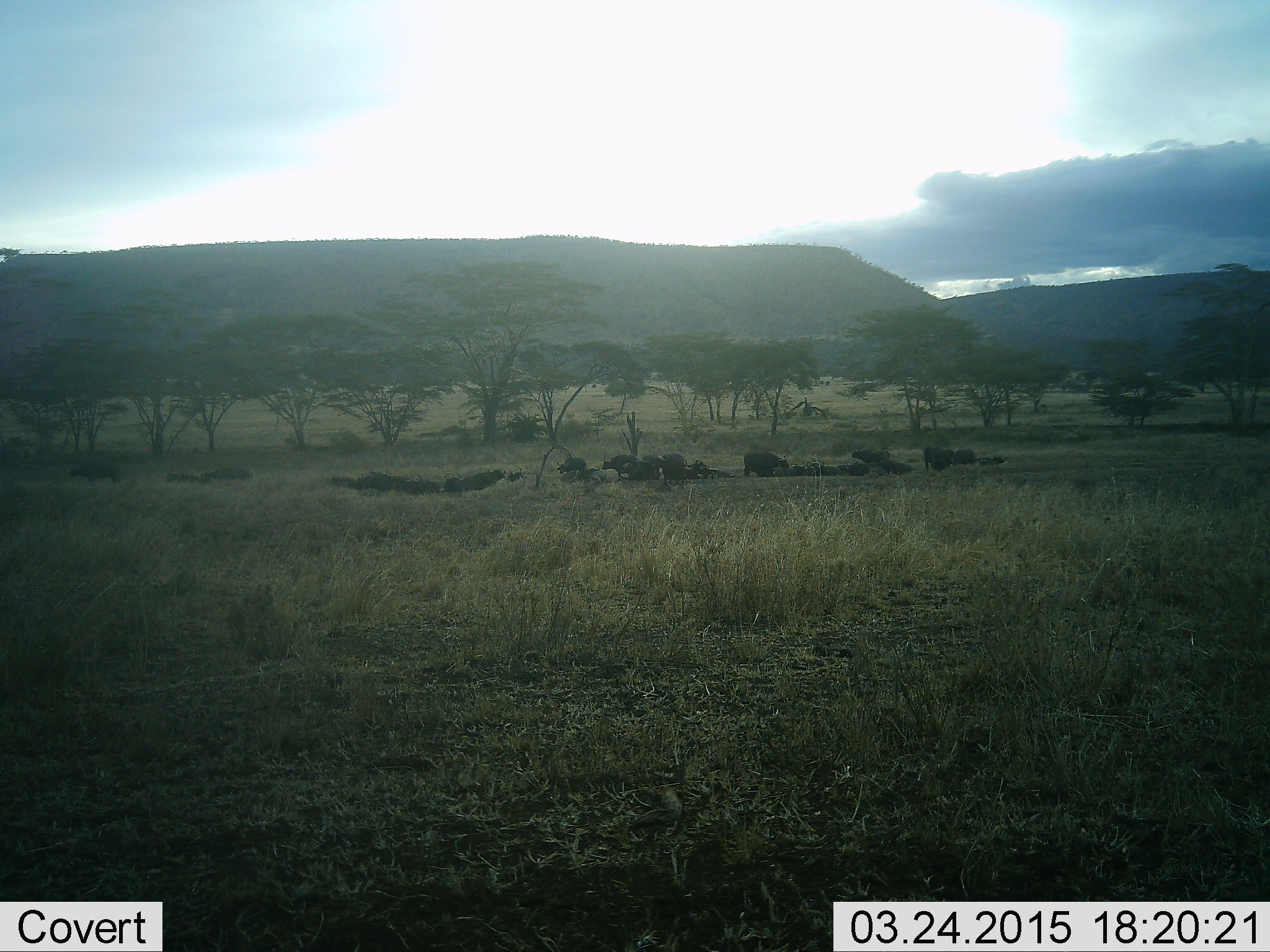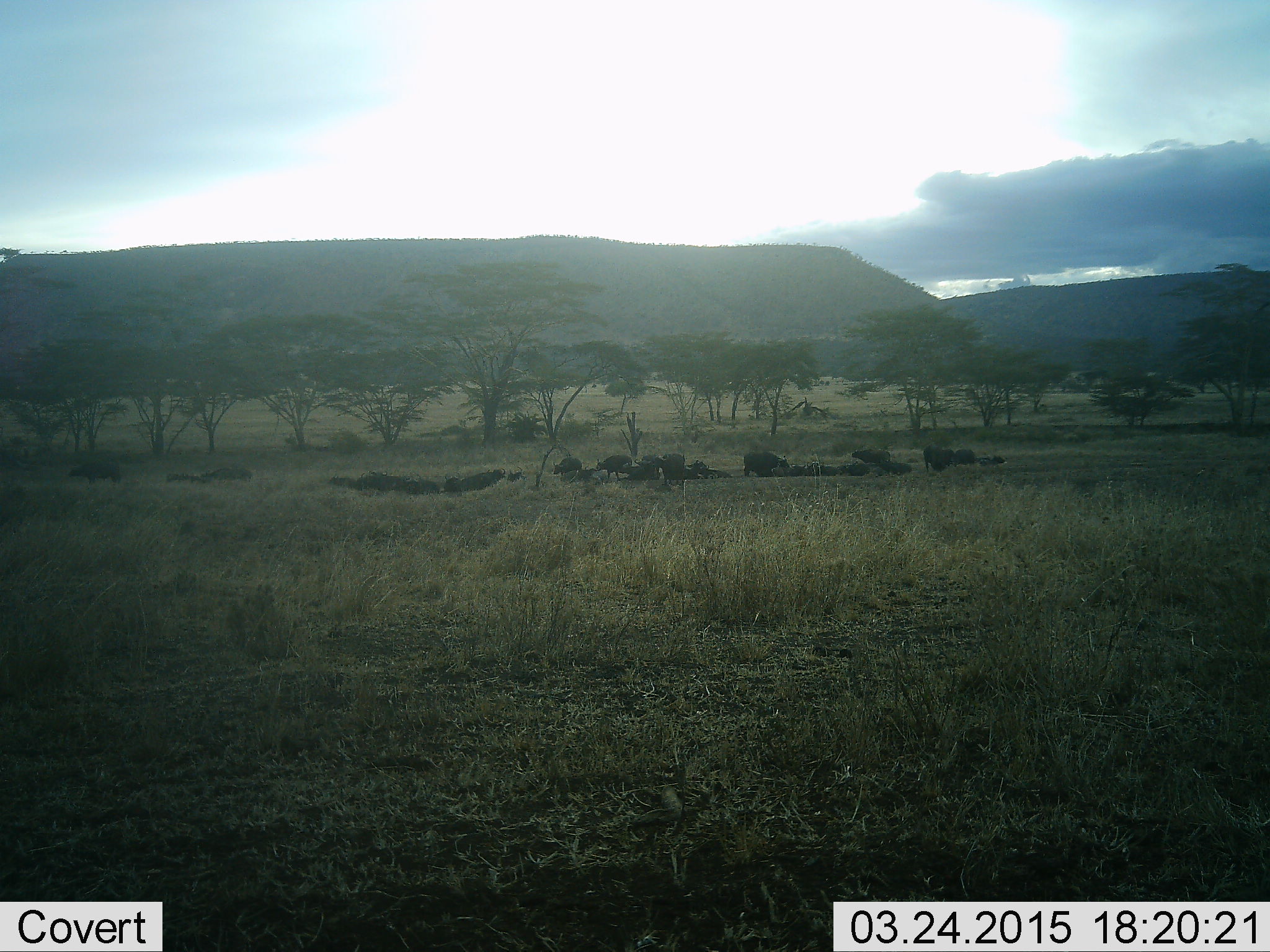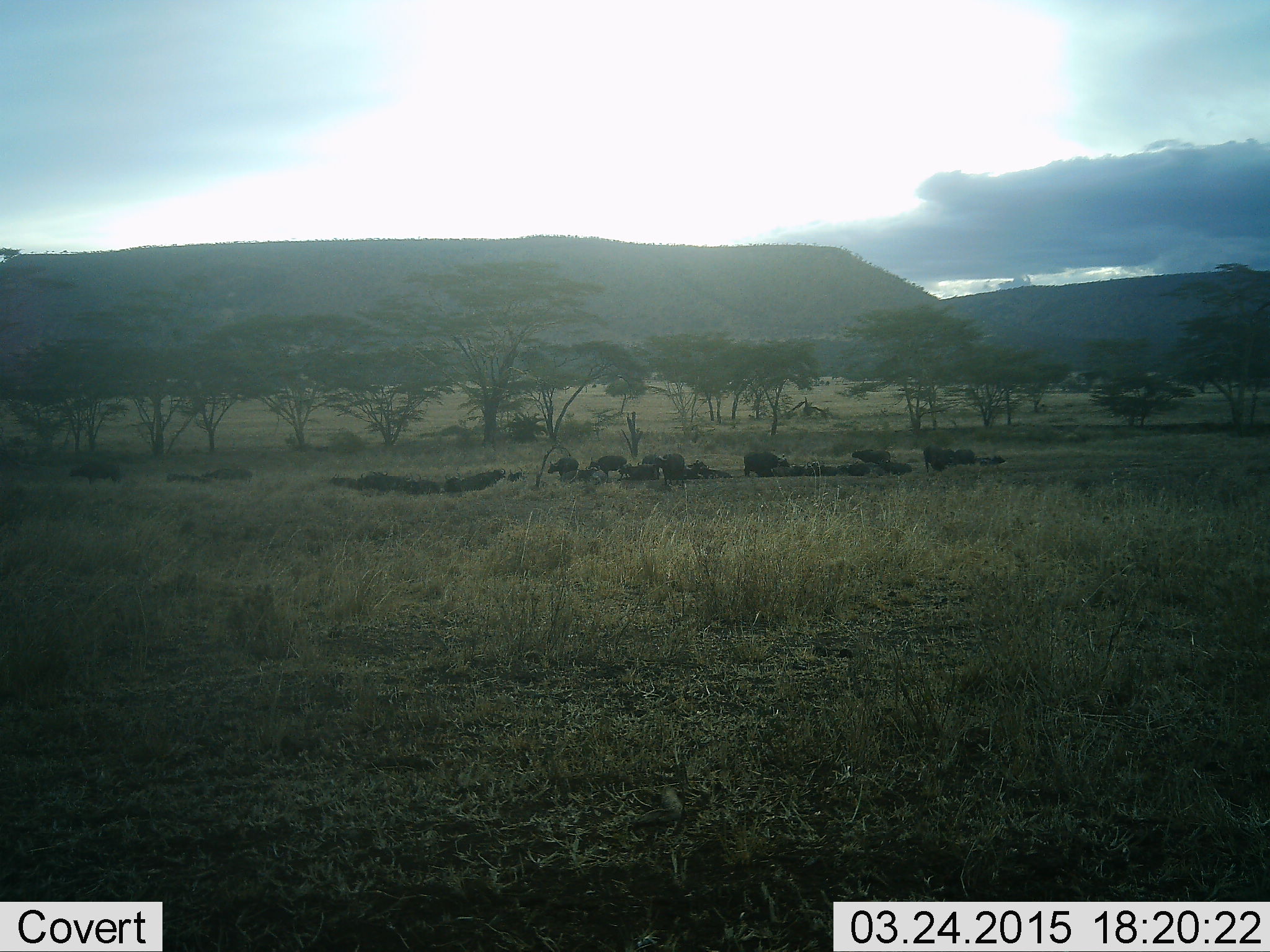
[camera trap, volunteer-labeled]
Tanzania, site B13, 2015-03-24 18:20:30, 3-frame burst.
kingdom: Animalia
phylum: Chordata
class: Mammalia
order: Artiodactyla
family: Bovidae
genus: Syncerus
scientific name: Syncerus caffer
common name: cape buffalo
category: buffalo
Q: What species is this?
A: Buffalo (cape buffalo) (Syncerus caffer).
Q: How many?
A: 11-50.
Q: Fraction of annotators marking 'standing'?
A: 70%.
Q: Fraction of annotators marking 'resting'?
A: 90%.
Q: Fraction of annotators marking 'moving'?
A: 60%.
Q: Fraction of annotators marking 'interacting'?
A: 10%.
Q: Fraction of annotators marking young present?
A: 10%.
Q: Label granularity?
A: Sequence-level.